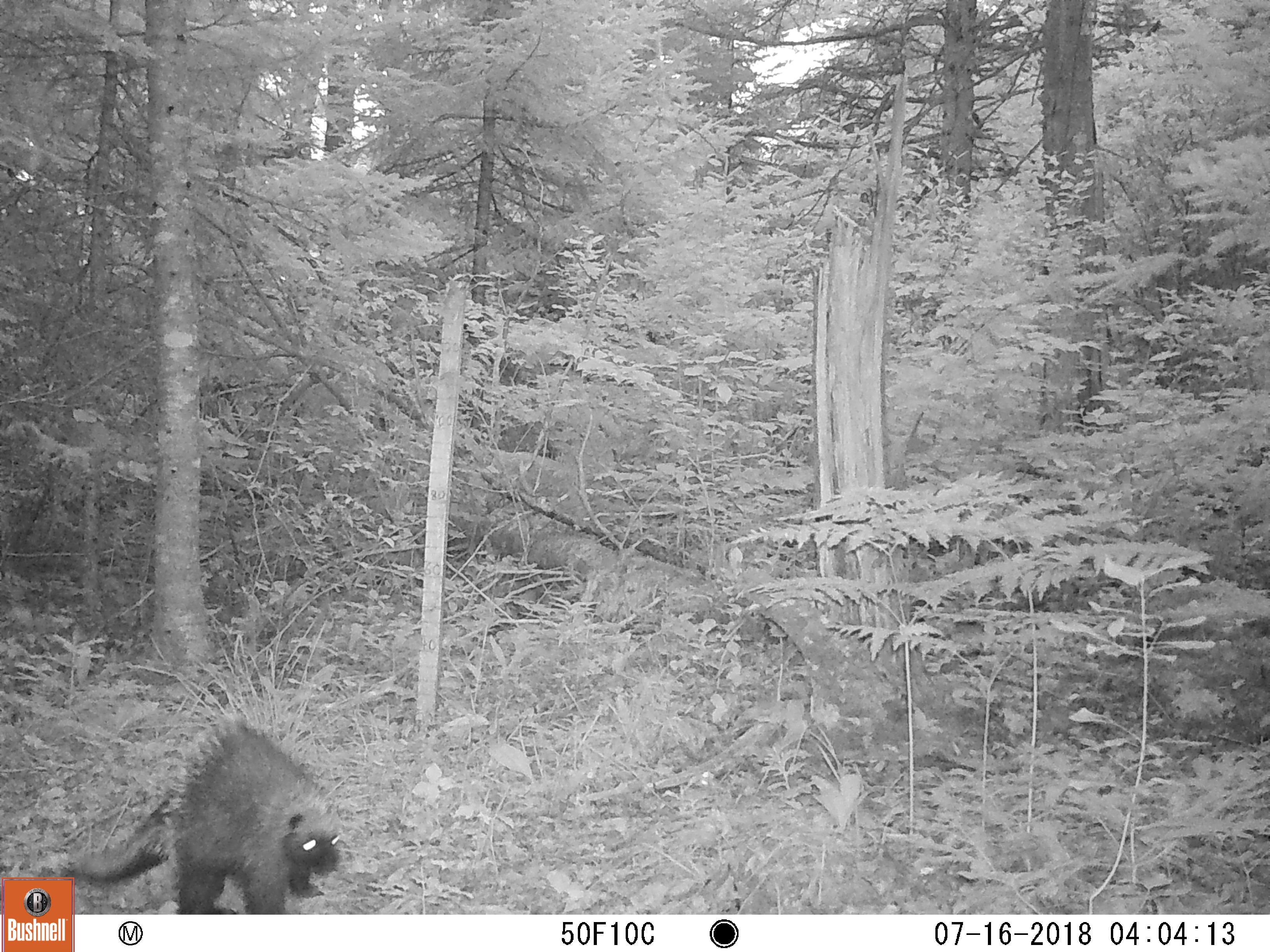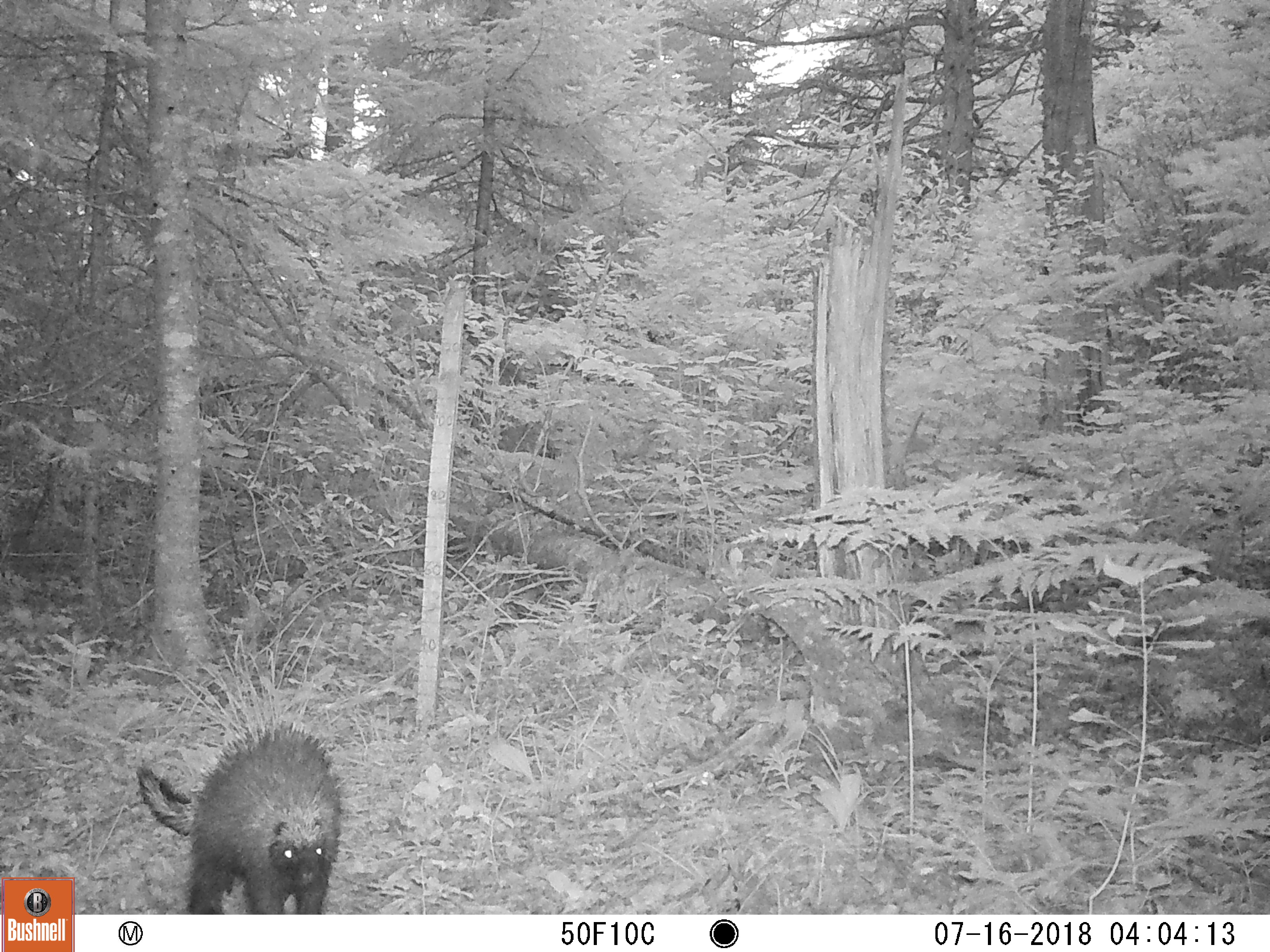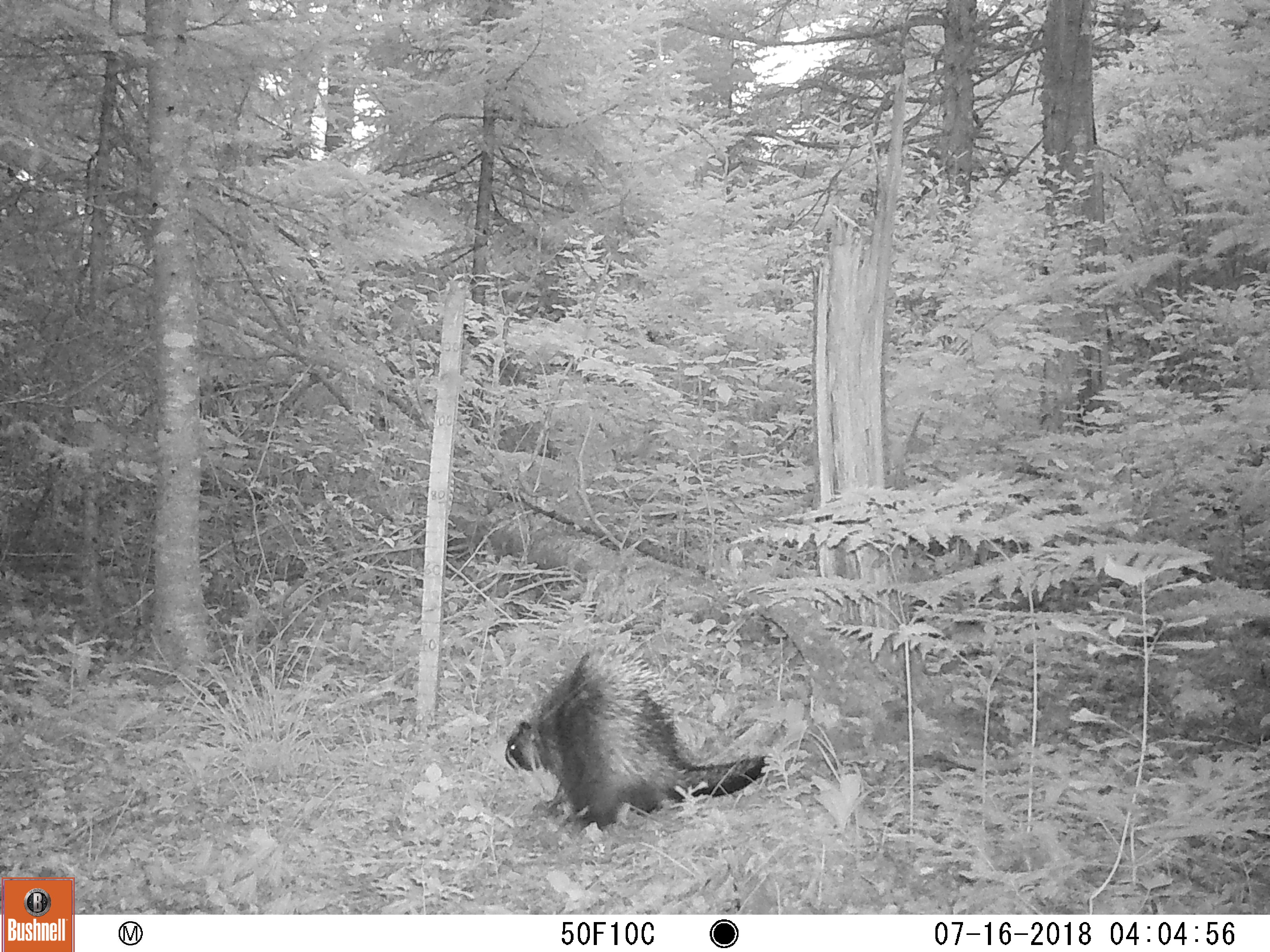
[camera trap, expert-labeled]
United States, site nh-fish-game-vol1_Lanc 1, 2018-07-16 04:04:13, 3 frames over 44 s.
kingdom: Animalia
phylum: Chordata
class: Mammalia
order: Rodentia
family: Erethizontidae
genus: Erethizon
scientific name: Erethizon dorsatum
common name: porcupine